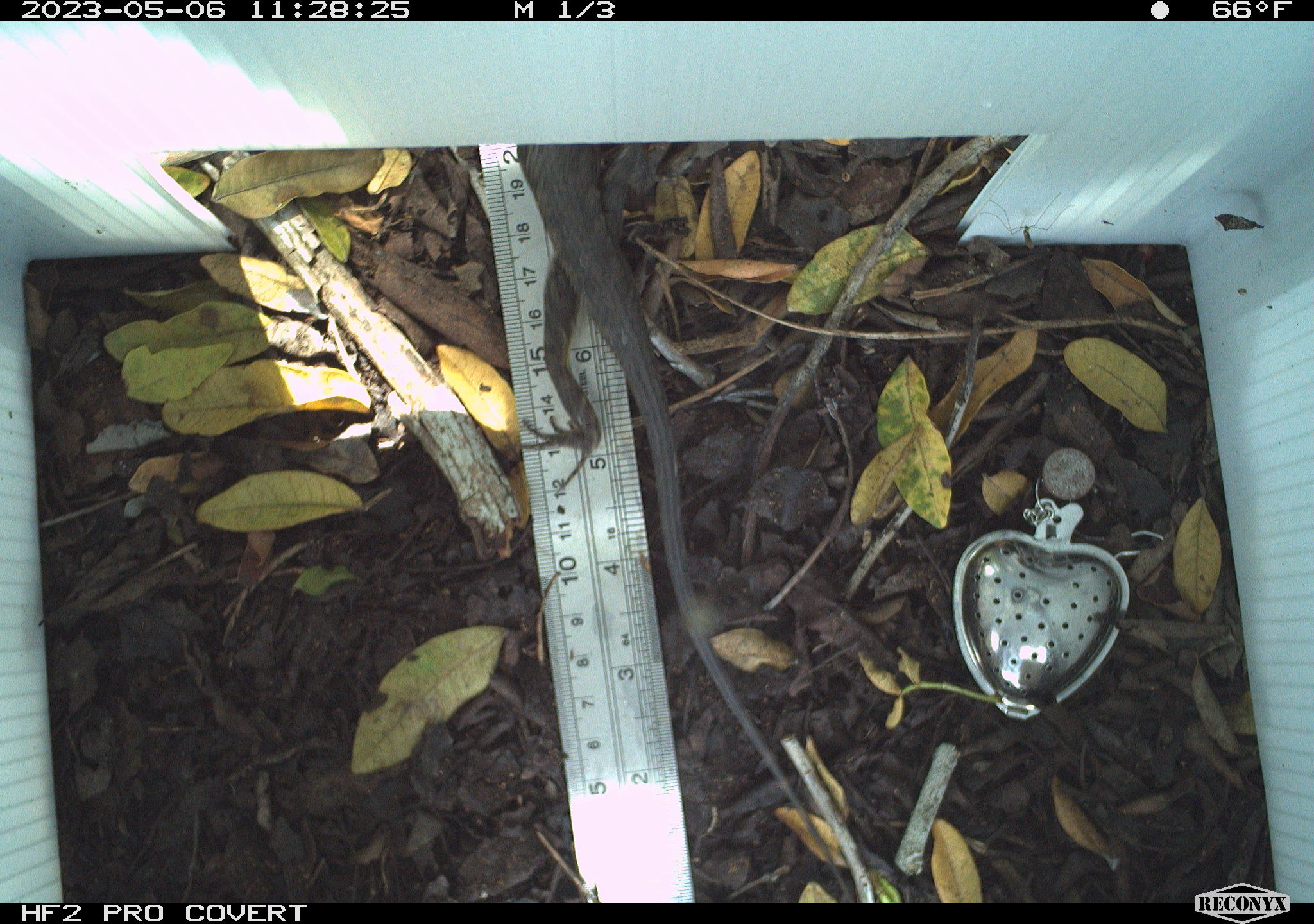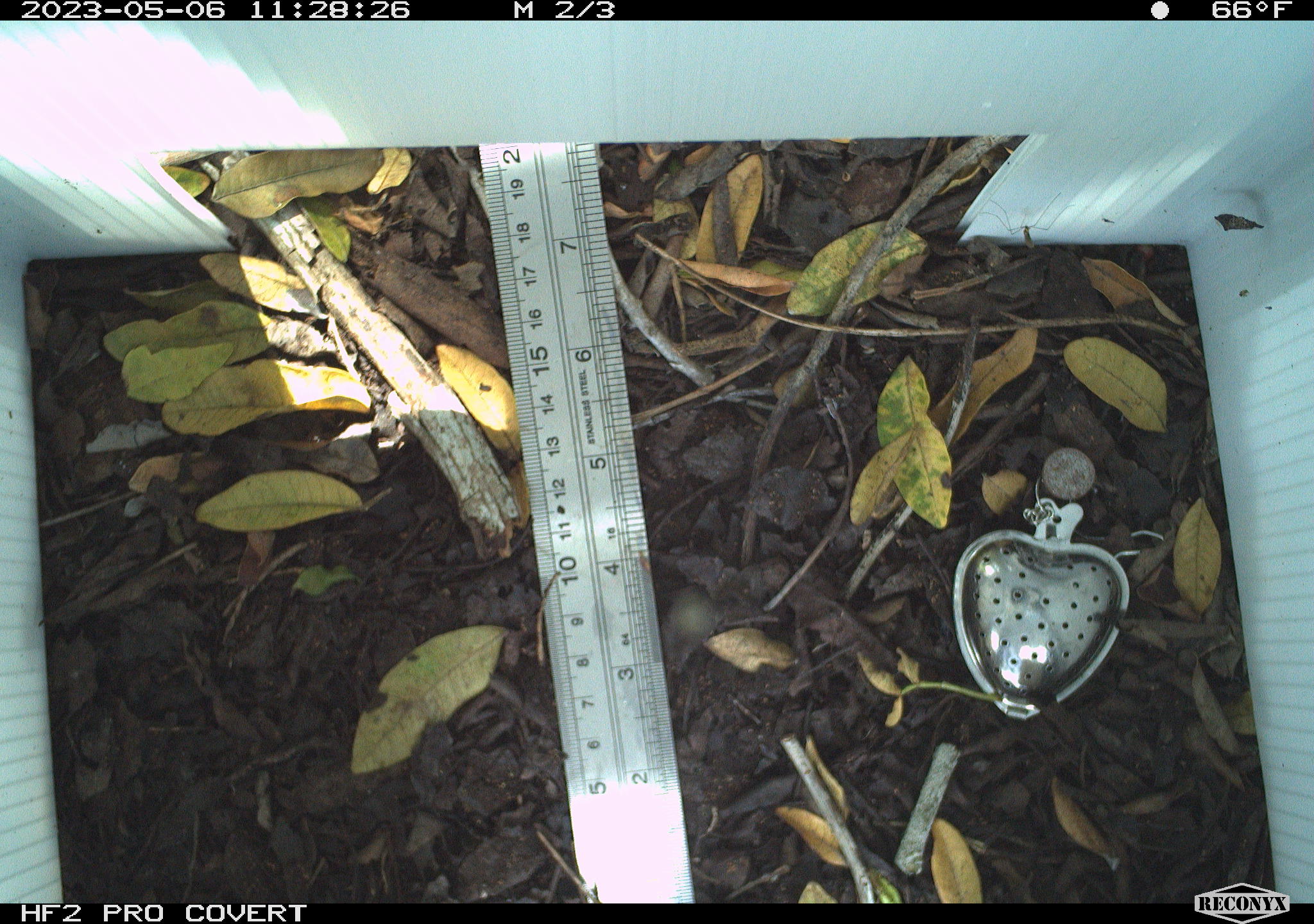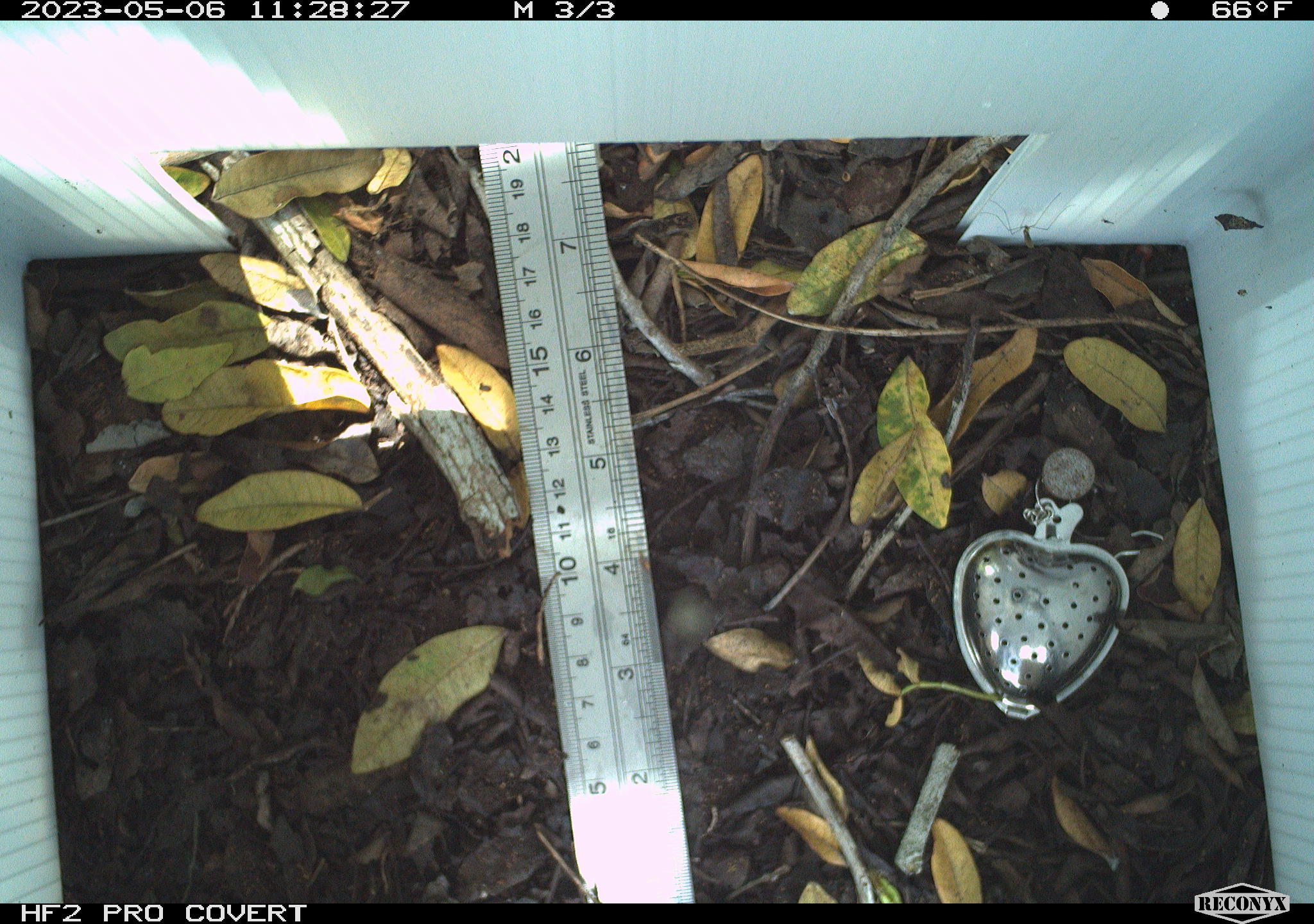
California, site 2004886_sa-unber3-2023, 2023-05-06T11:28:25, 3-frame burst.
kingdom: Animalia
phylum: Chordata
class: Reptilia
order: Squamata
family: Phrynosomatidae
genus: Sceloporus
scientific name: Sceloporus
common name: spiny lizards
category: sceloporus species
Sceloporus species (spiny lizards) (Sceloporus).